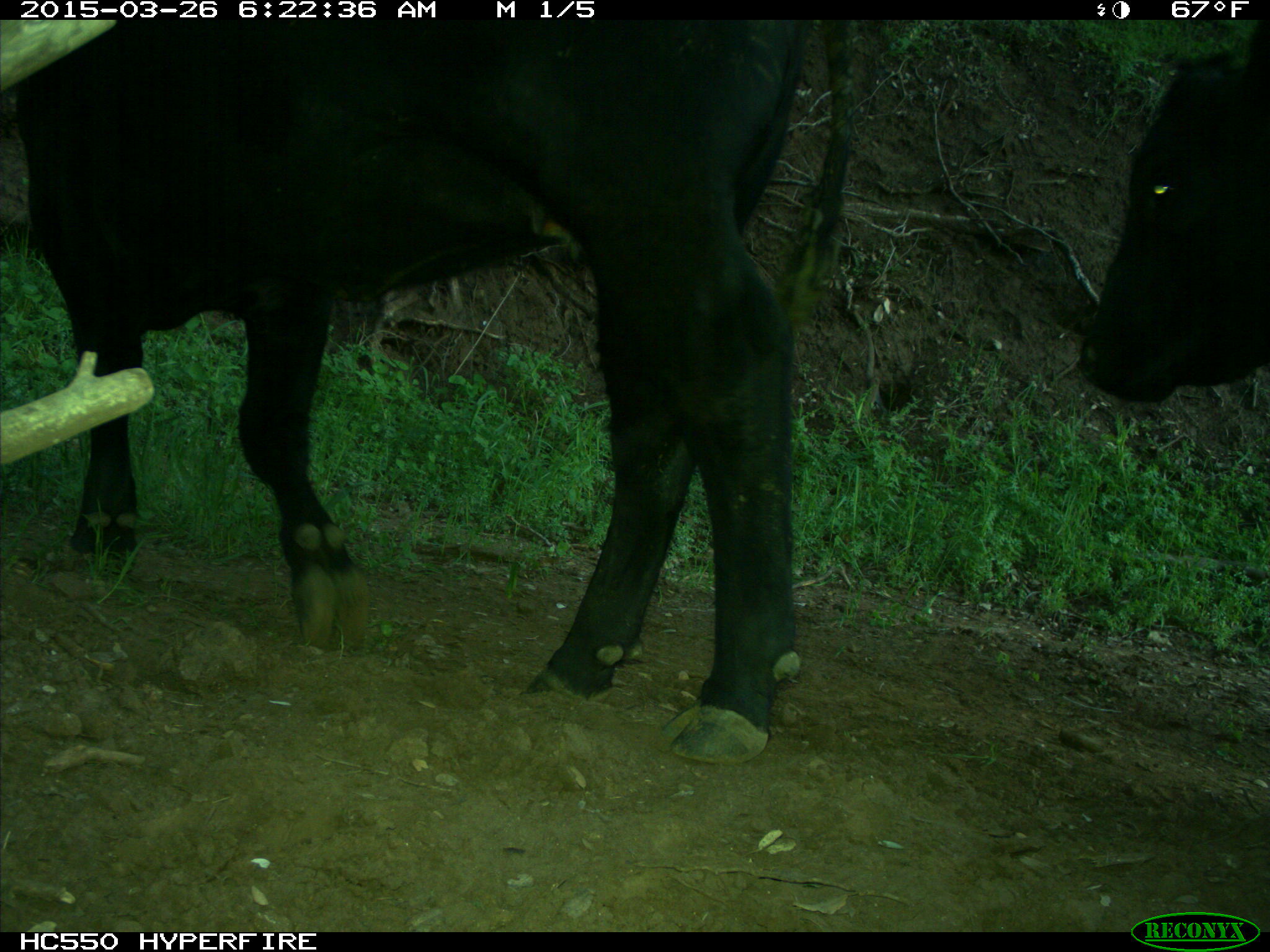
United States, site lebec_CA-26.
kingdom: Animalia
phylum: Chordata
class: Mammalia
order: Artiodactyla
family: Bovidae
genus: Bos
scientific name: Bos taurus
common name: domestic cow